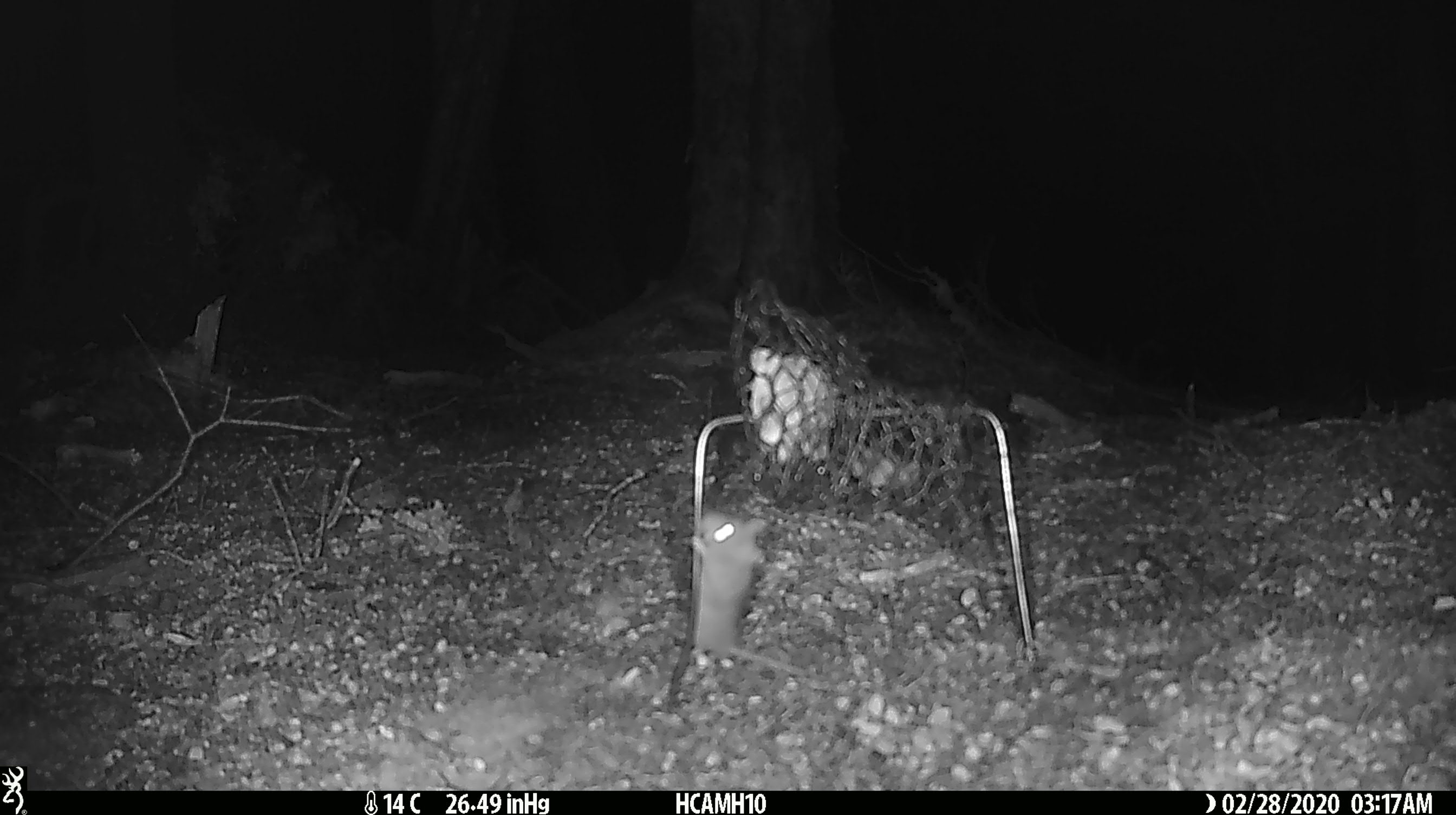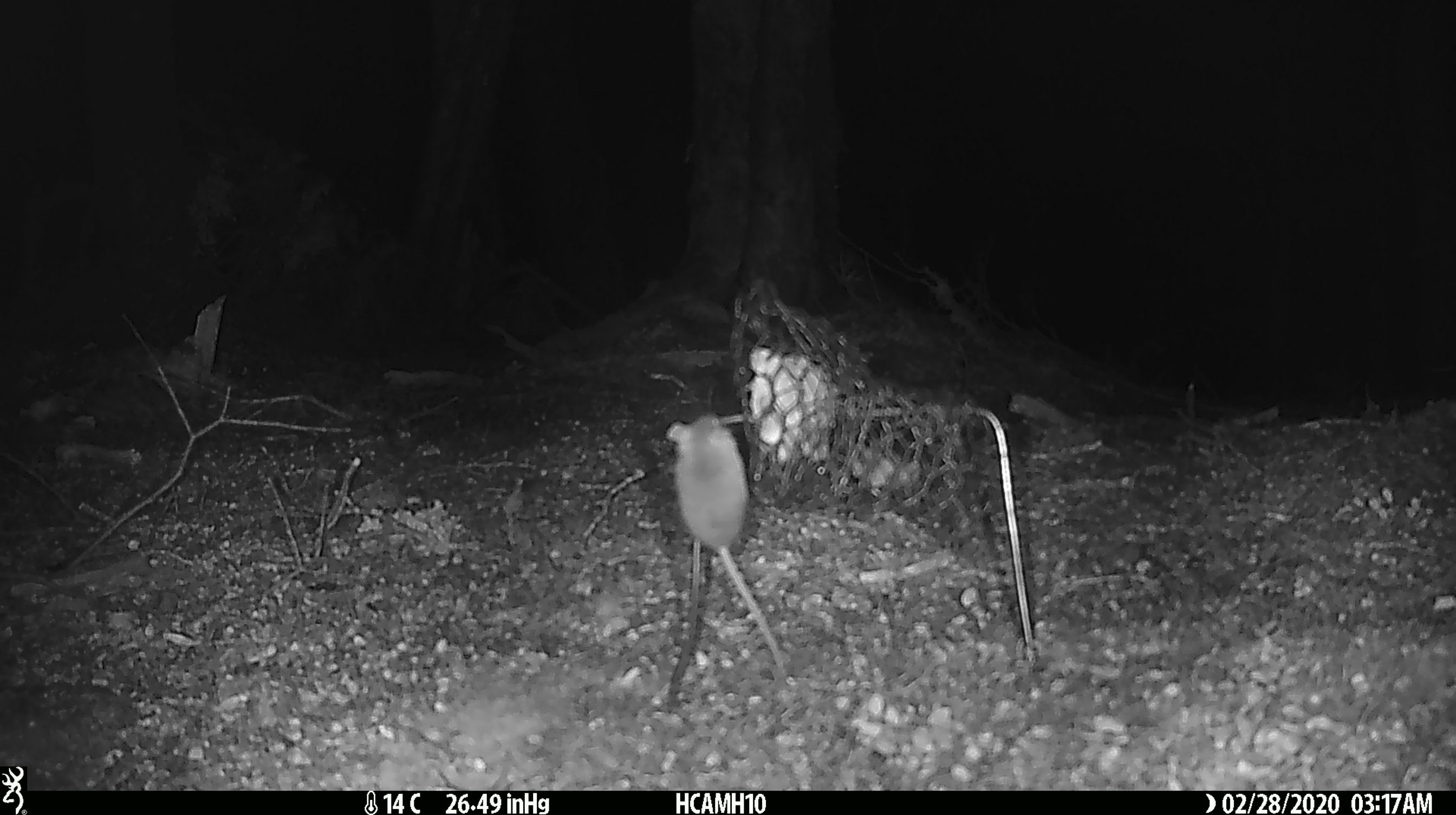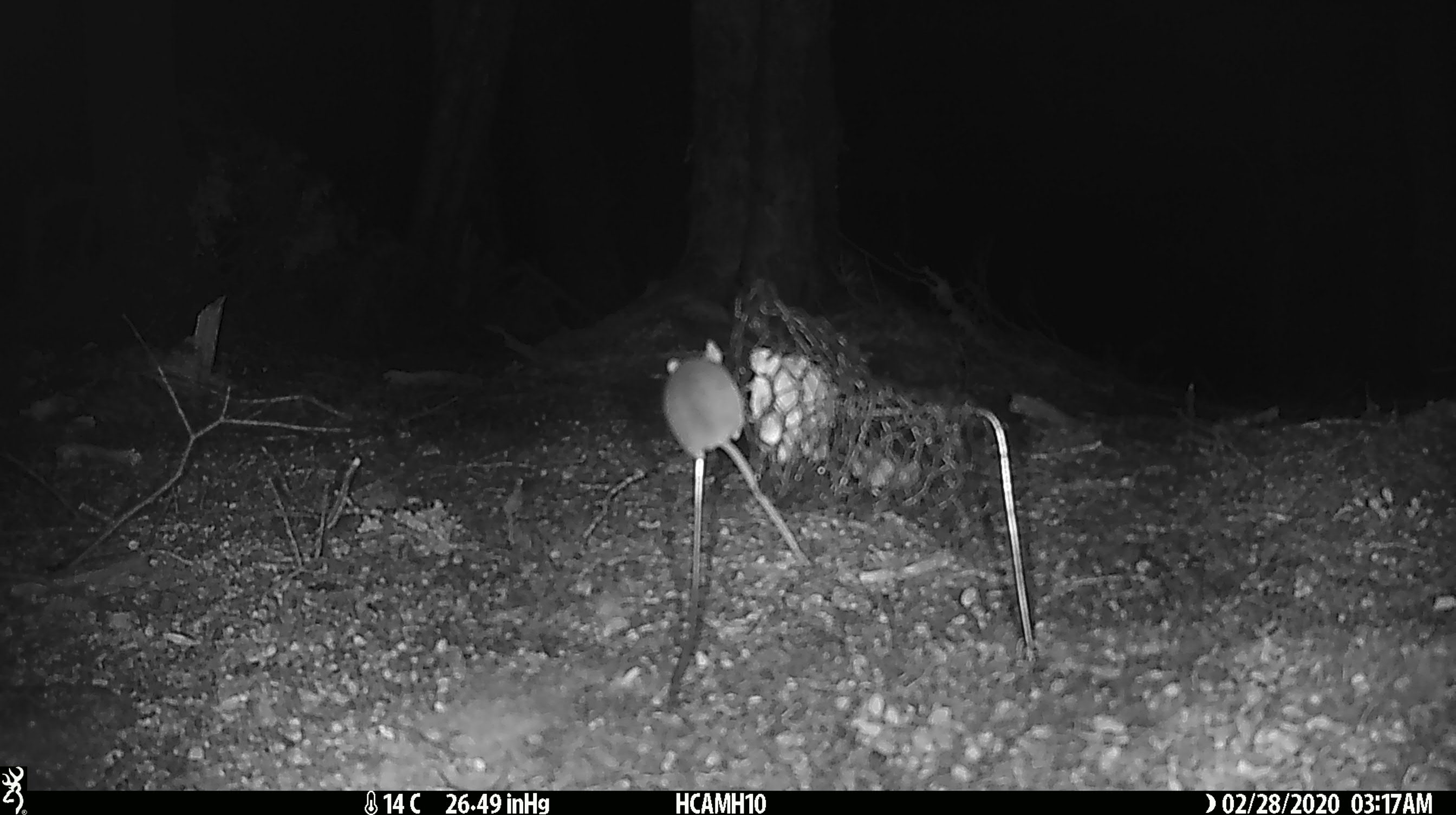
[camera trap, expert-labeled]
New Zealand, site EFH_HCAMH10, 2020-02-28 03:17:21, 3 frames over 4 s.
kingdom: Animalia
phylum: Chordata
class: Mammalia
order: Rodentia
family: Muridae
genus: Mus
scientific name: Mus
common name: mouse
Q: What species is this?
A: Mouse (Mus).